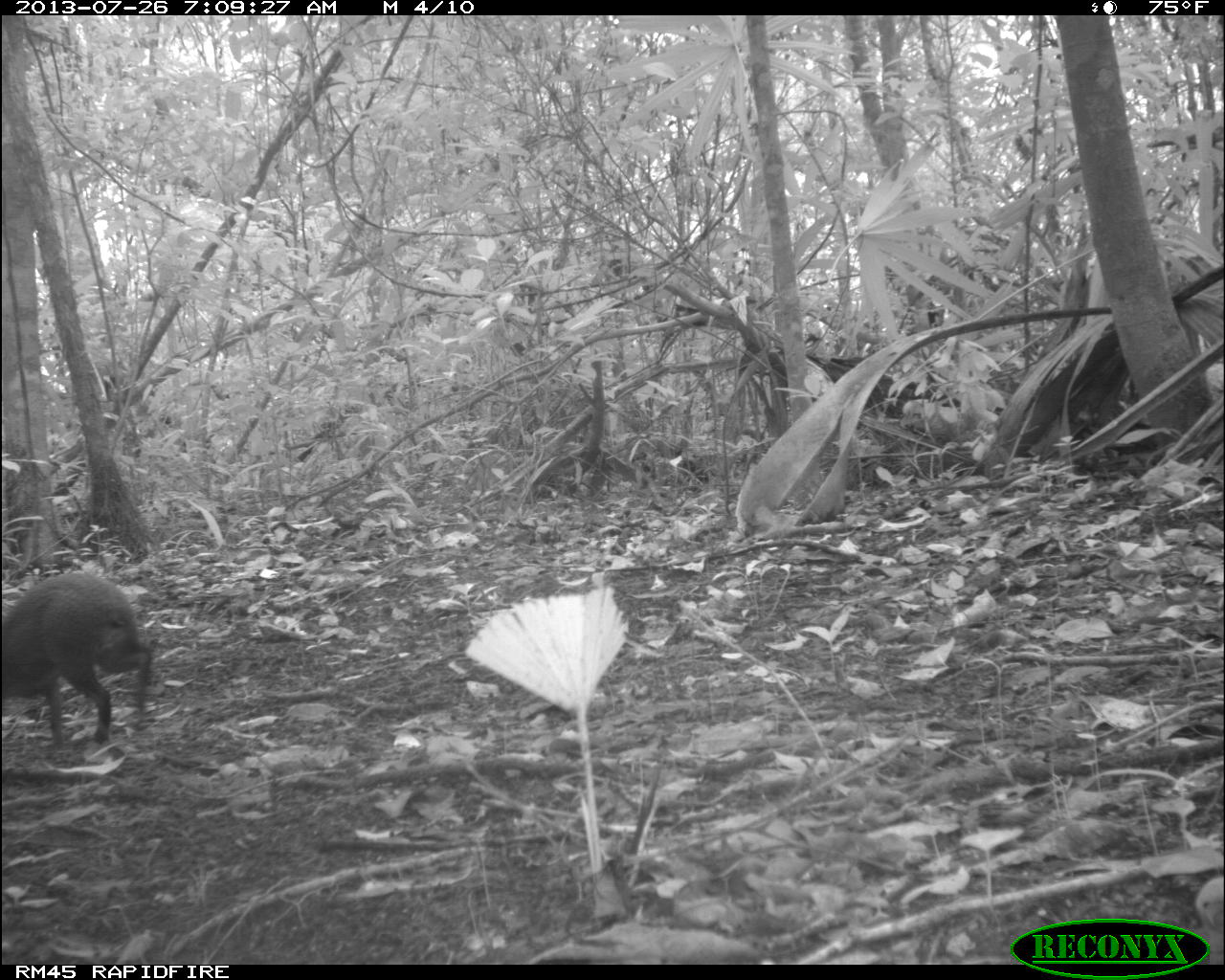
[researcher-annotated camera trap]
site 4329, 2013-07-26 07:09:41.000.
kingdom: Animalia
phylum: Chordata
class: Mammalia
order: Rodentia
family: Dasyproctidae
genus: Dasyprocta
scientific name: Dasyprocta punctata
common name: central american agouti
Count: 1.